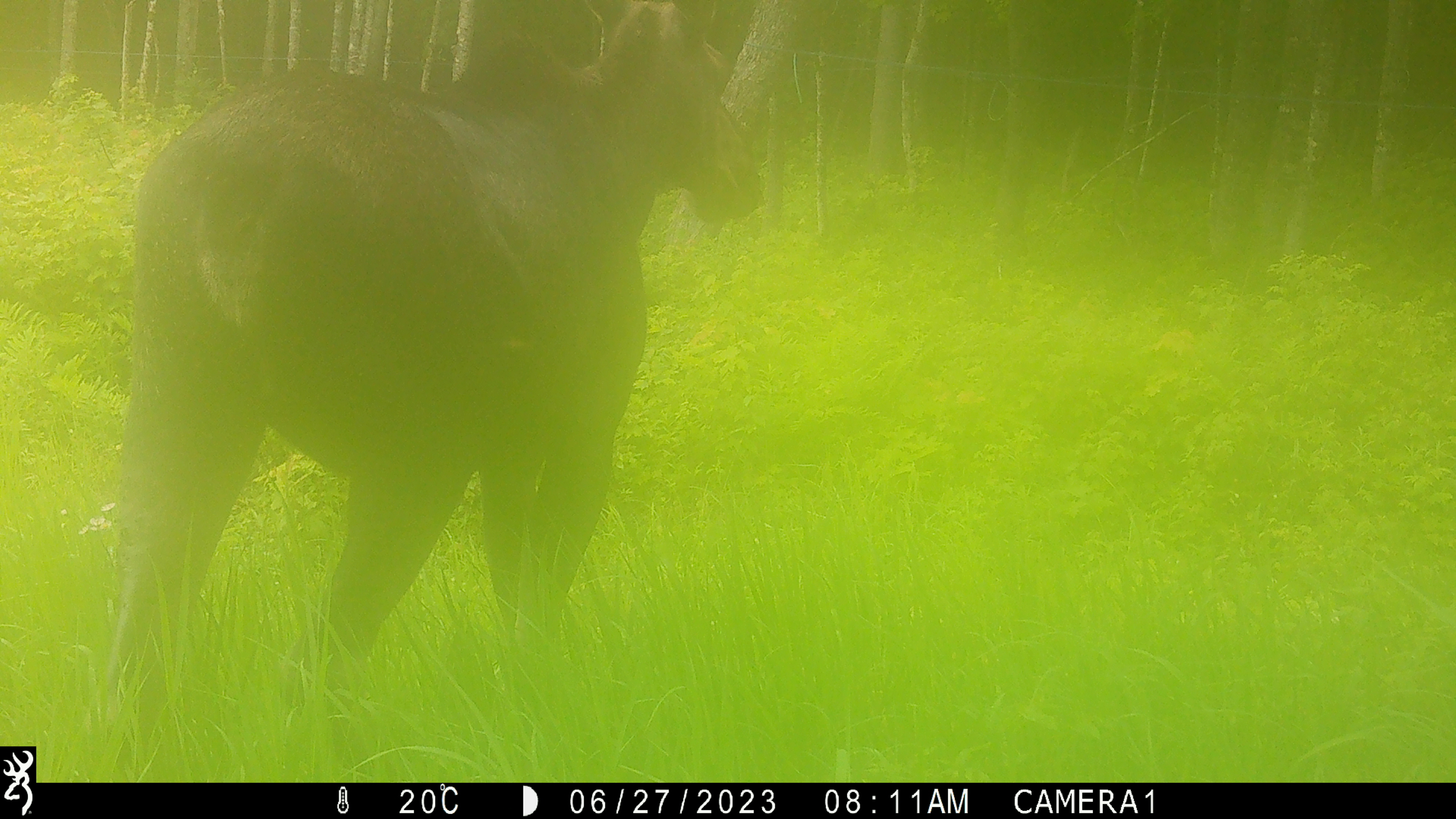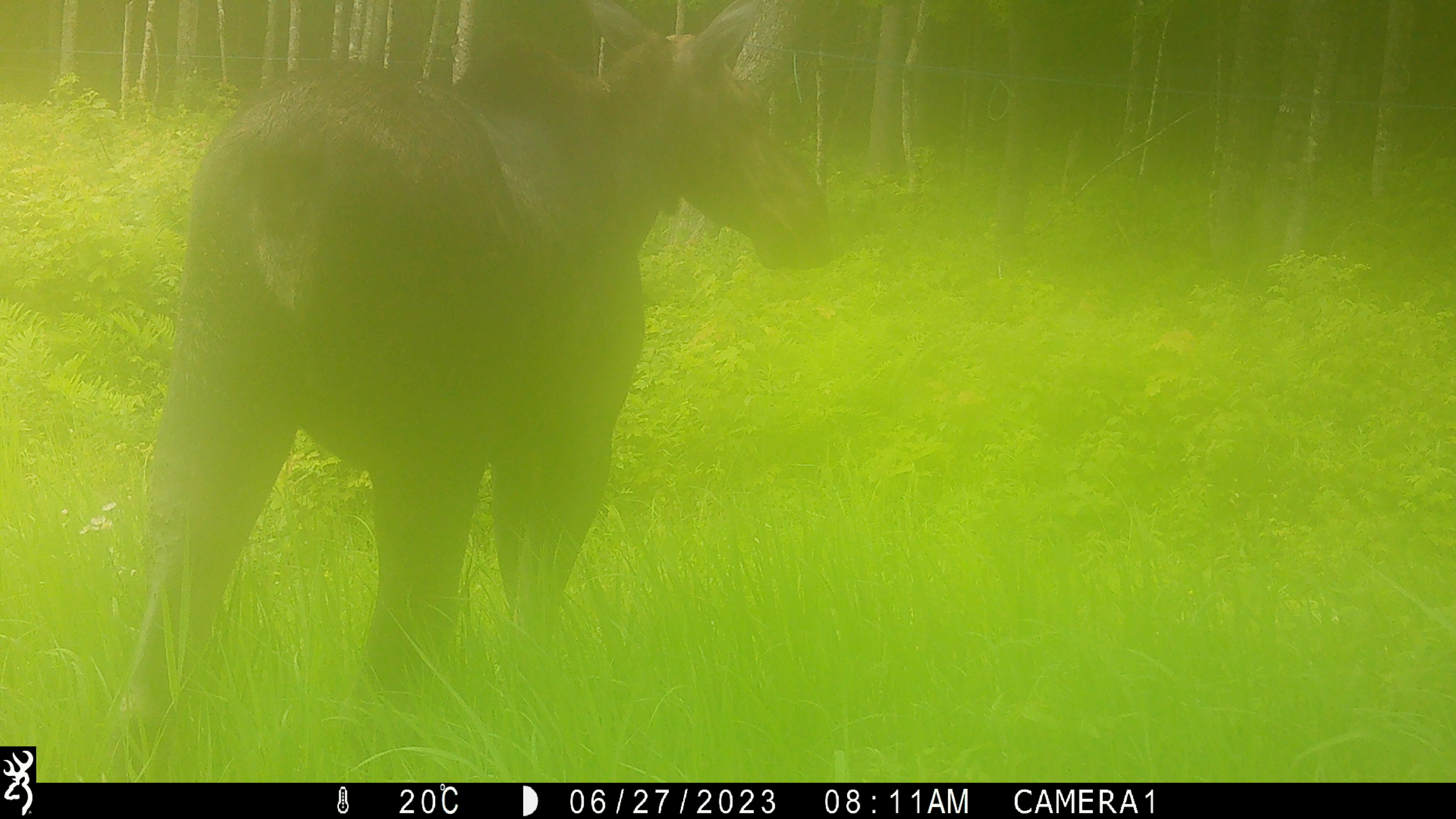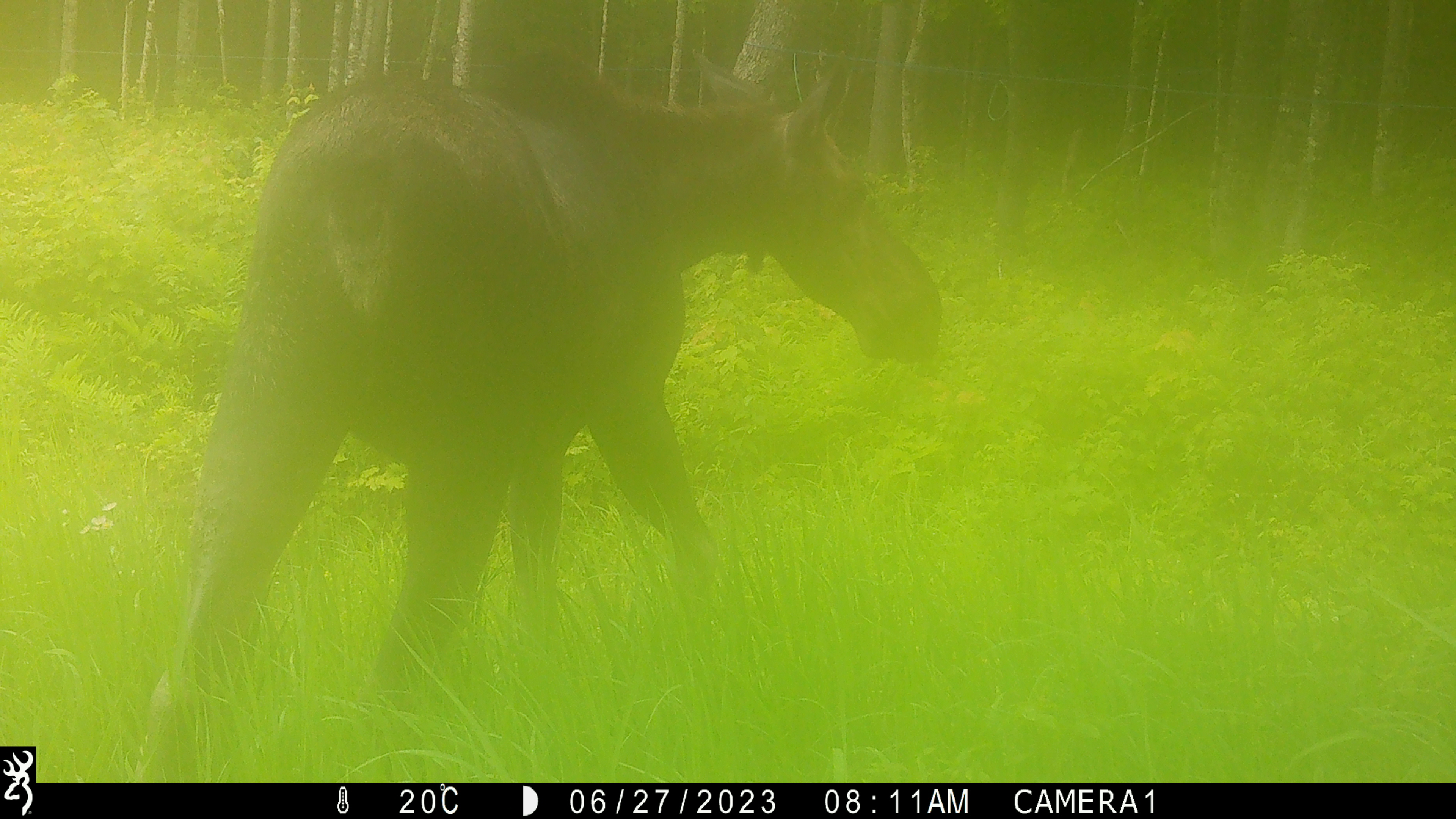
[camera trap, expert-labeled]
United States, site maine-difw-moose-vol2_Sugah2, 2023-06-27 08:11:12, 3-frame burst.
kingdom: Animalia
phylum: Chordata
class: Mammalia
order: Artiodactyla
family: Cervidae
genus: Alces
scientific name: Alces alces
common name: moose